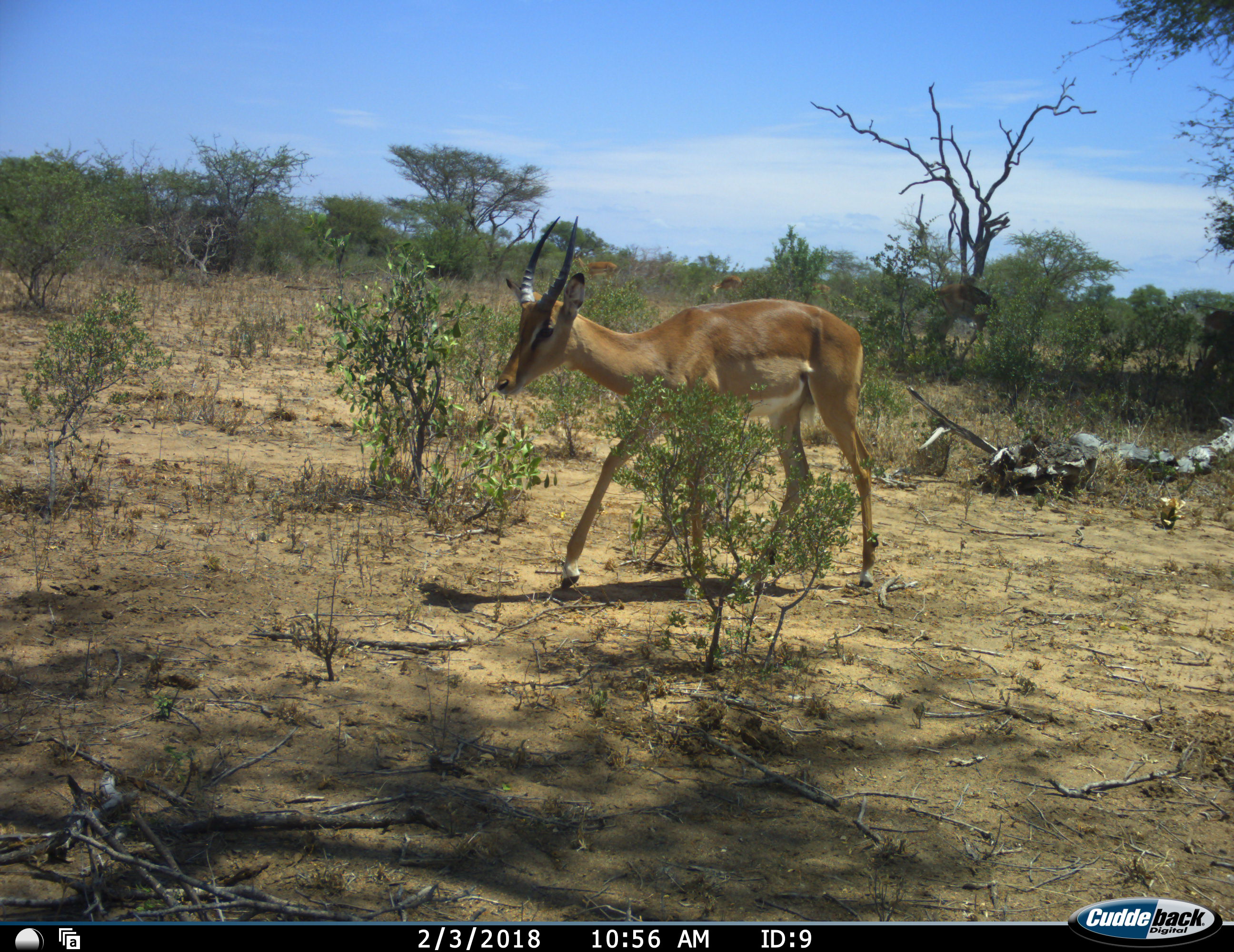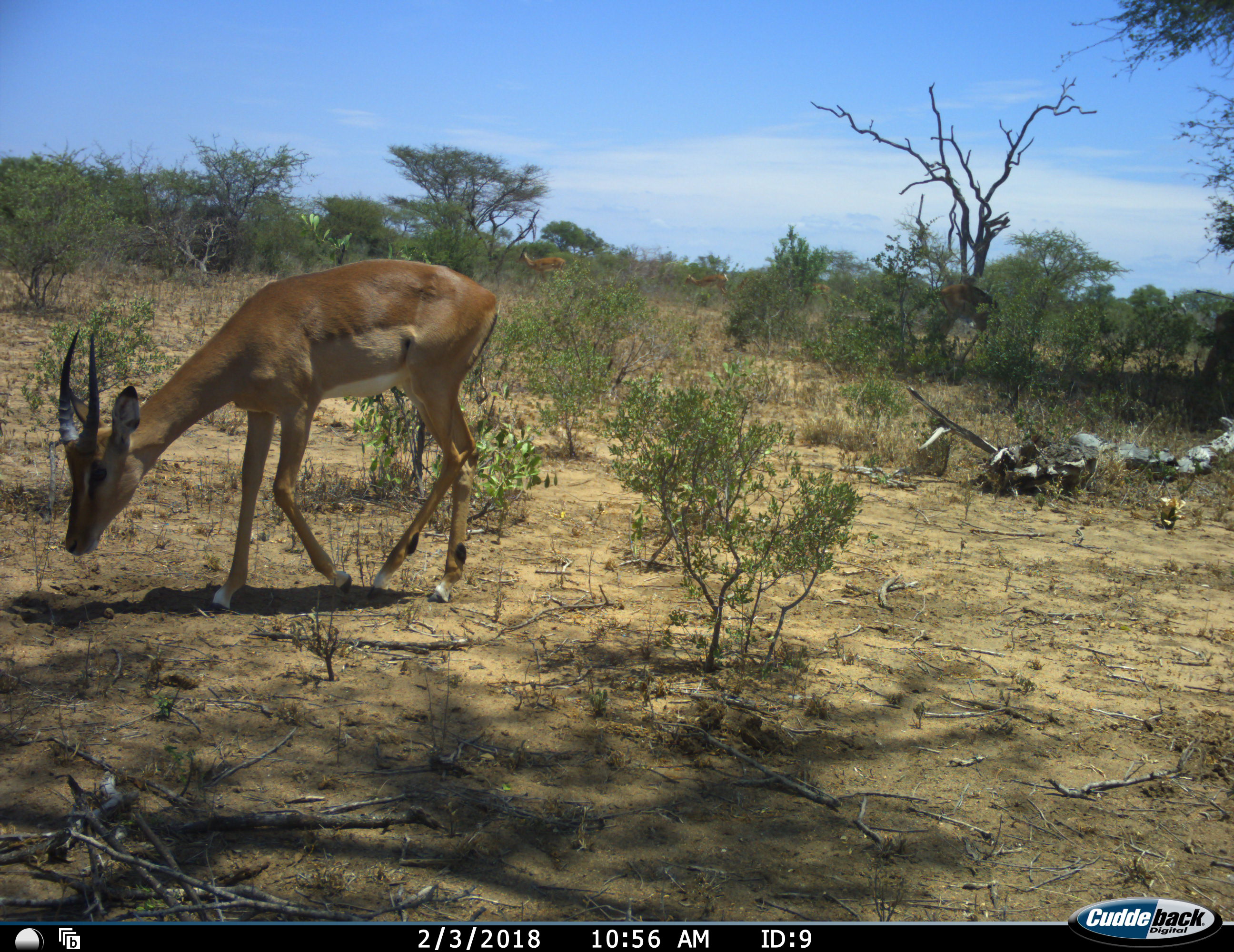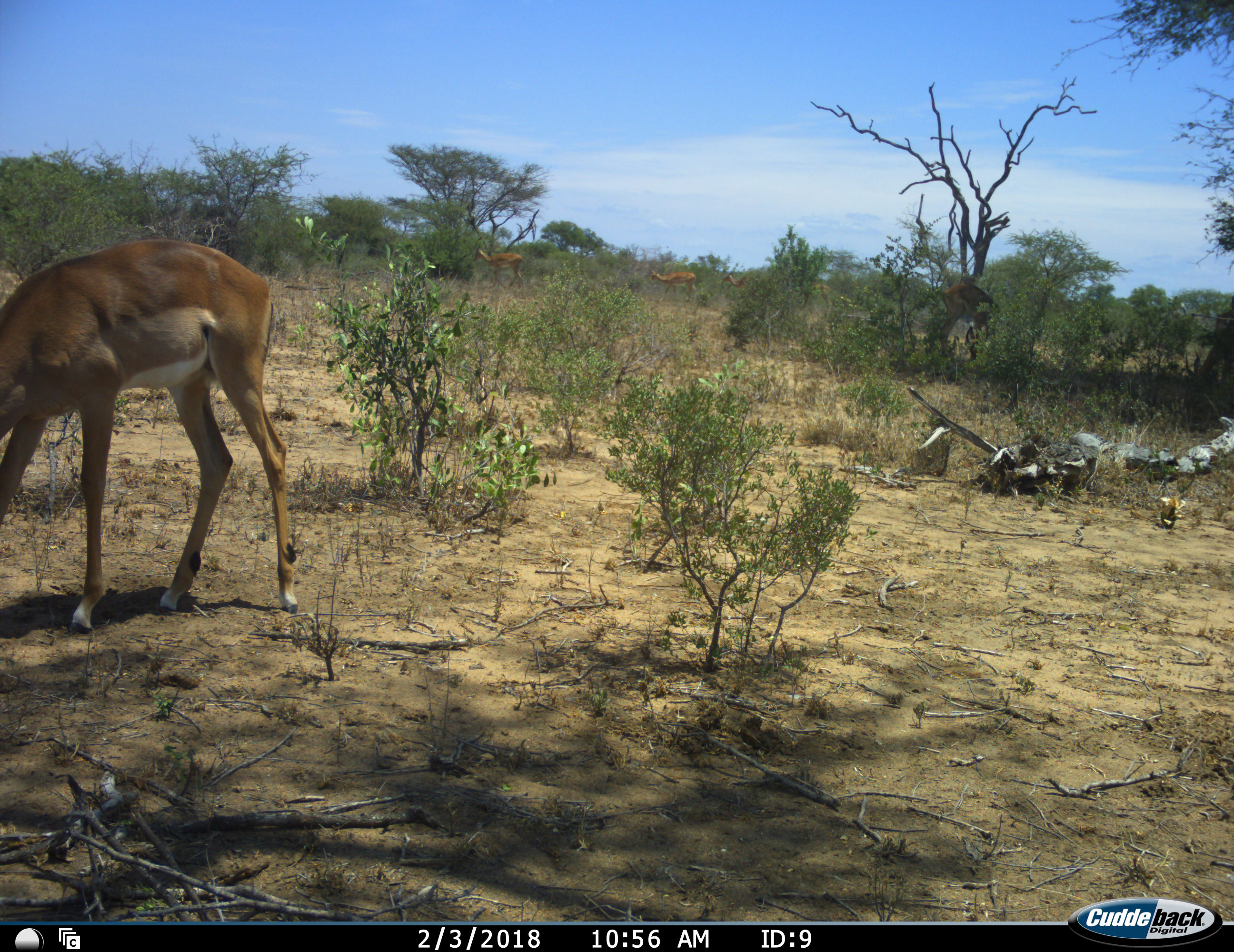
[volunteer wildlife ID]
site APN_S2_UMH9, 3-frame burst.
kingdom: Animalia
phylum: Chordata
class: Mammalia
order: Artiodactyla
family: Bovidae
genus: Aepyceros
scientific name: Aepyceros melampus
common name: impala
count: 5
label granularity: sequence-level